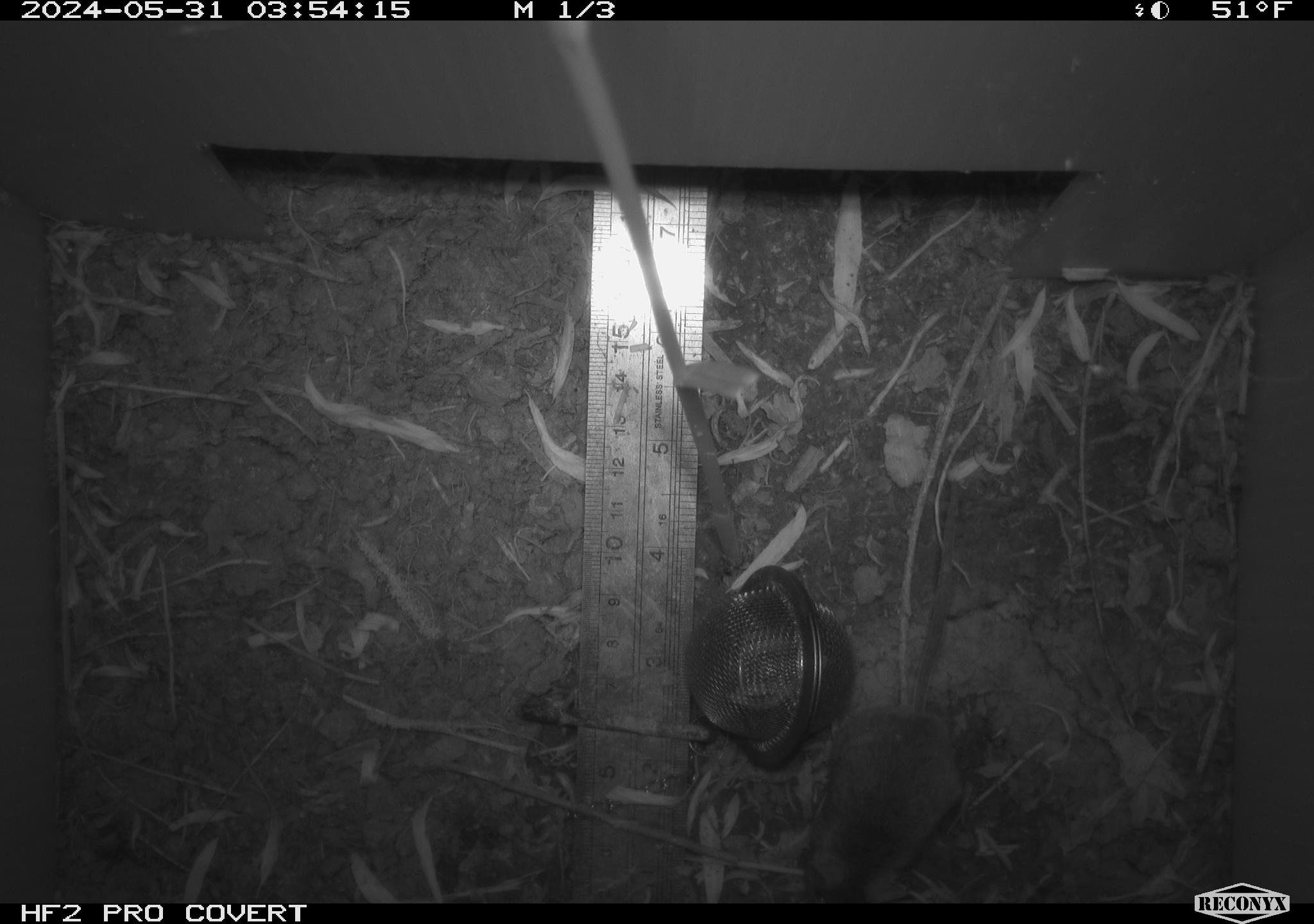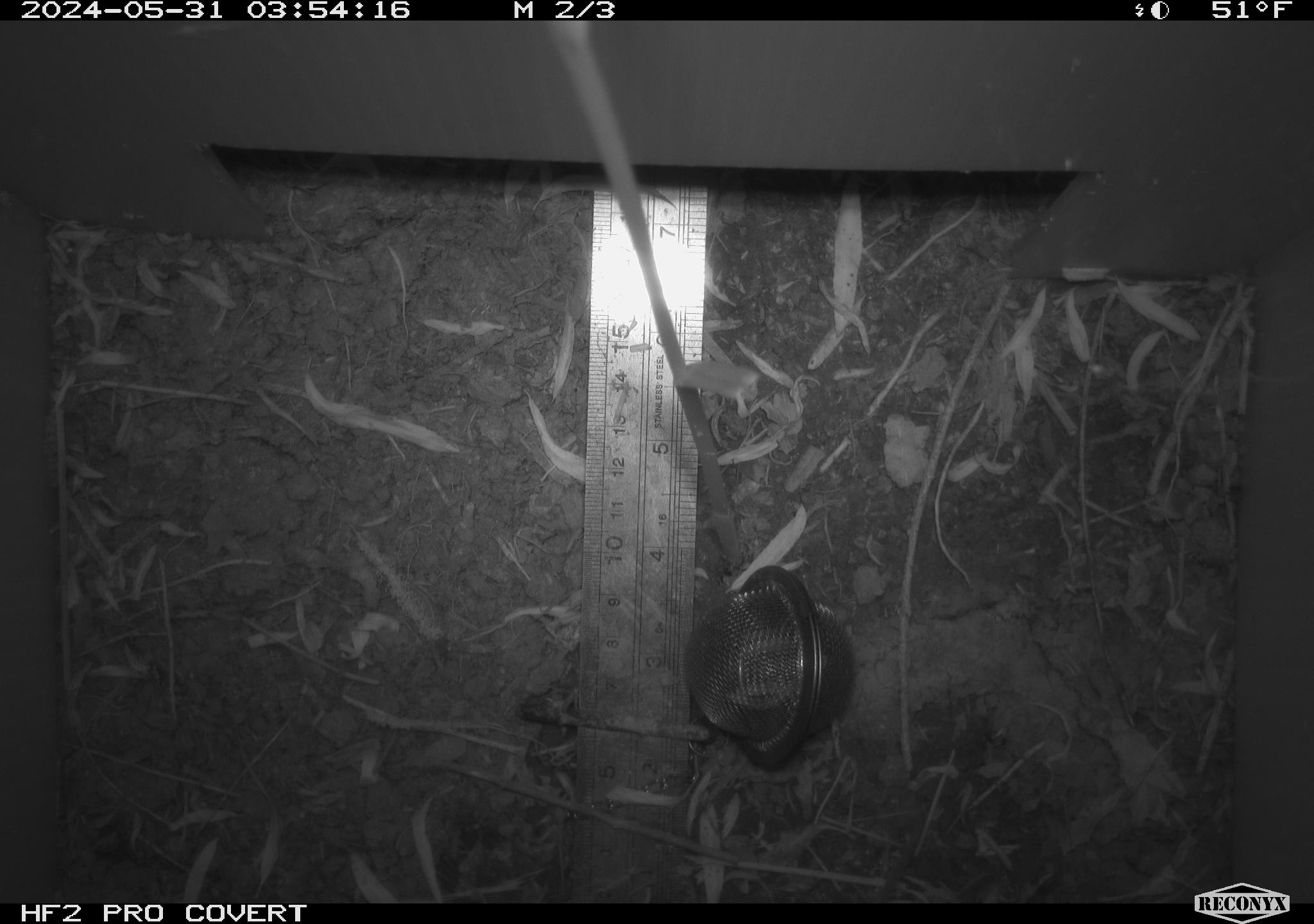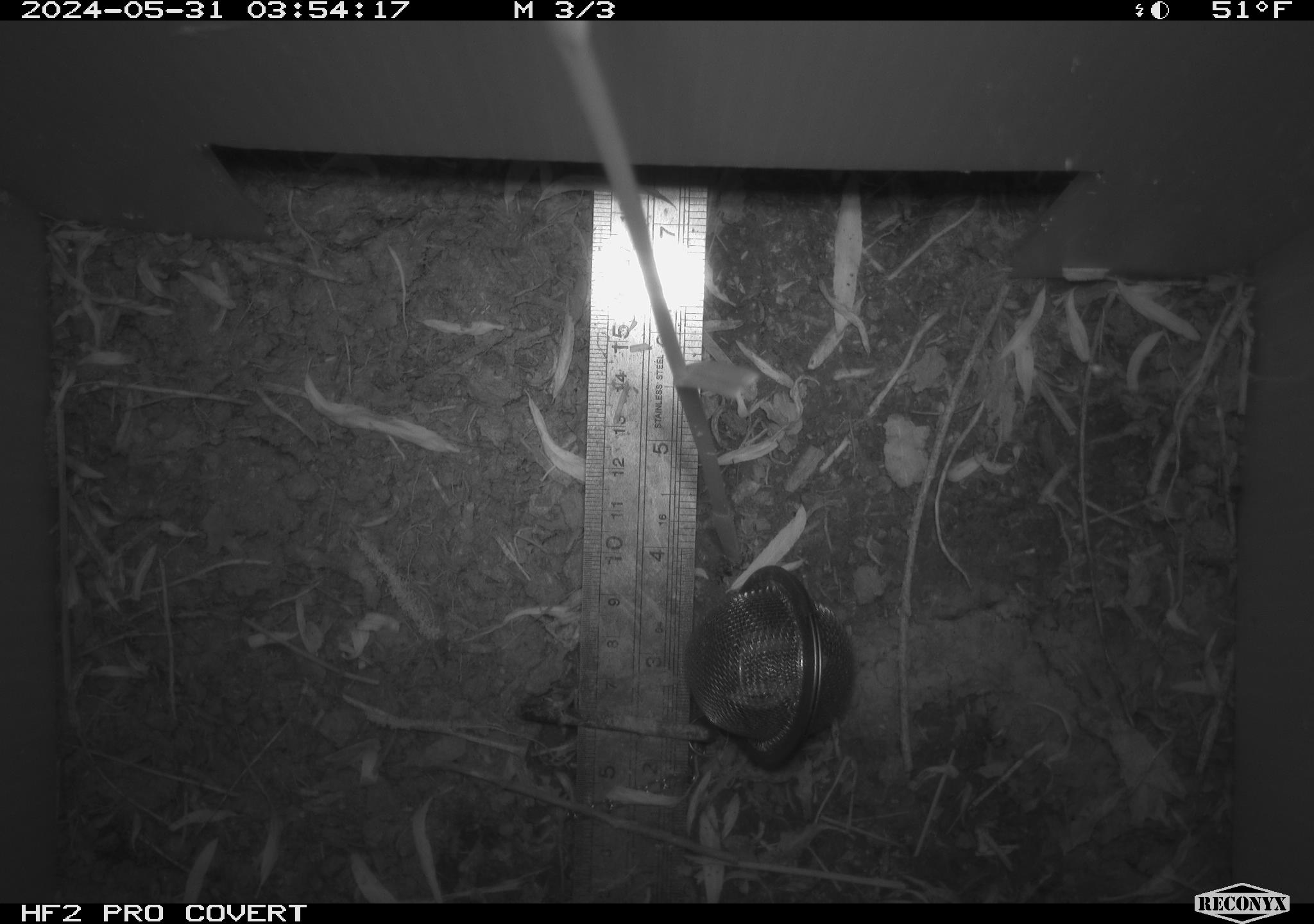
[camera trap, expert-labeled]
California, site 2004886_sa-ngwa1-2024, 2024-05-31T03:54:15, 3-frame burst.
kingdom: Animalia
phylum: Chordata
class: Mammalia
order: Rodentia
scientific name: Rodentia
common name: mouse species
Mouse species (Rodentia).